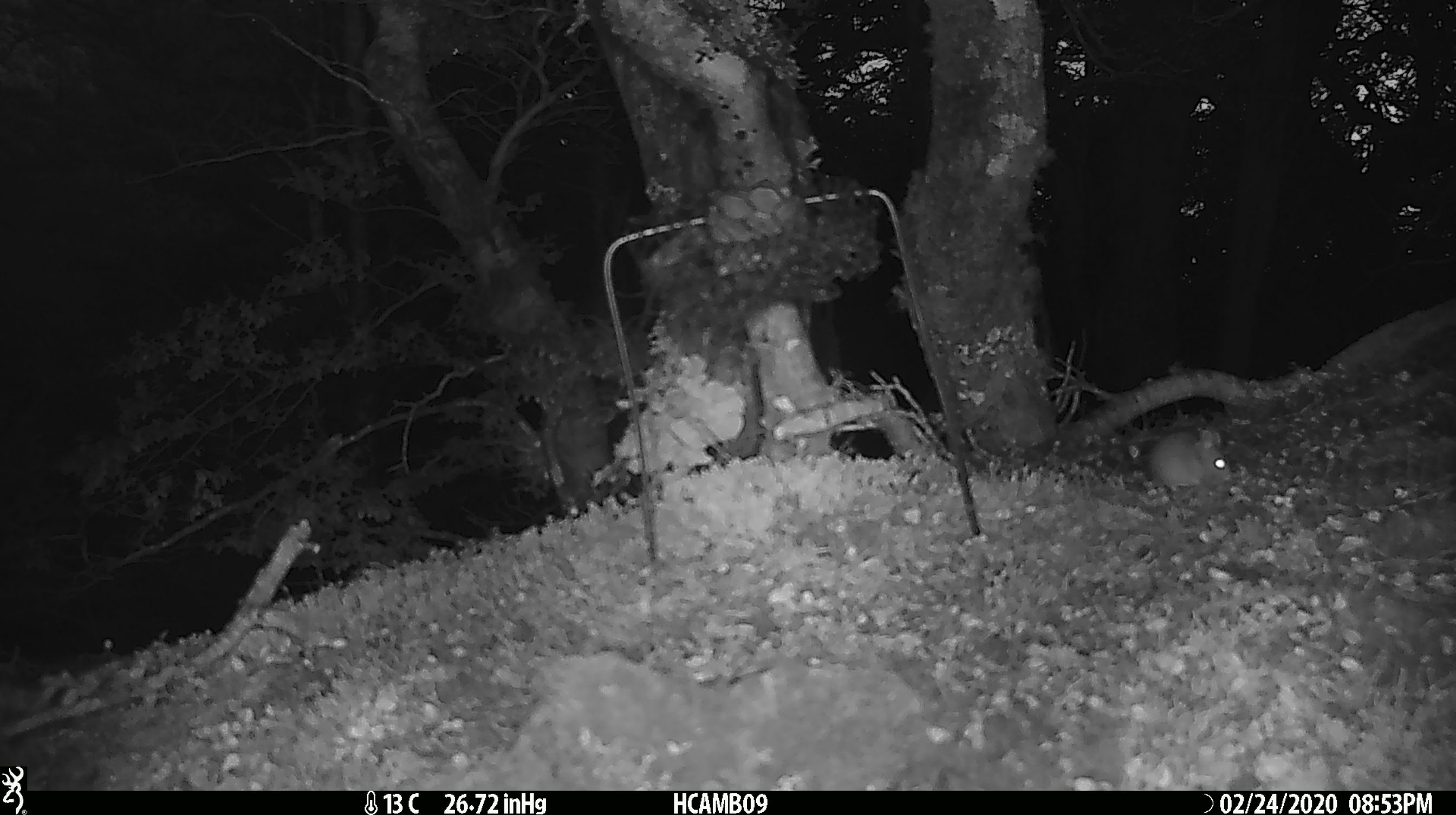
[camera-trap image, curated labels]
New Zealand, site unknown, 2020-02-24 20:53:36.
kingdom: Animalia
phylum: Chordata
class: Mammalia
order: Rodentia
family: Muridae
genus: Mus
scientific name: Mus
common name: mouse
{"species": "mouse (Mus)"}